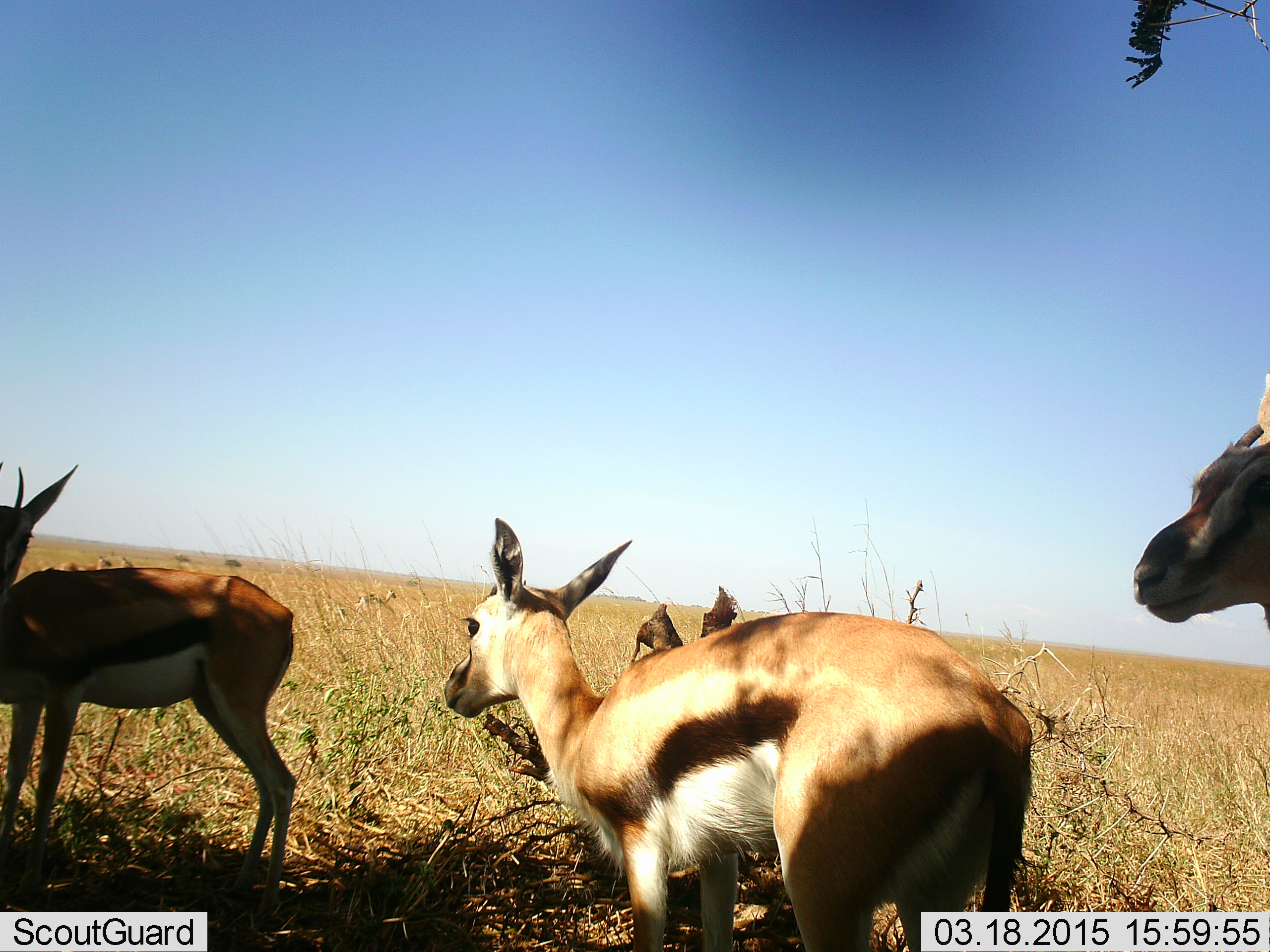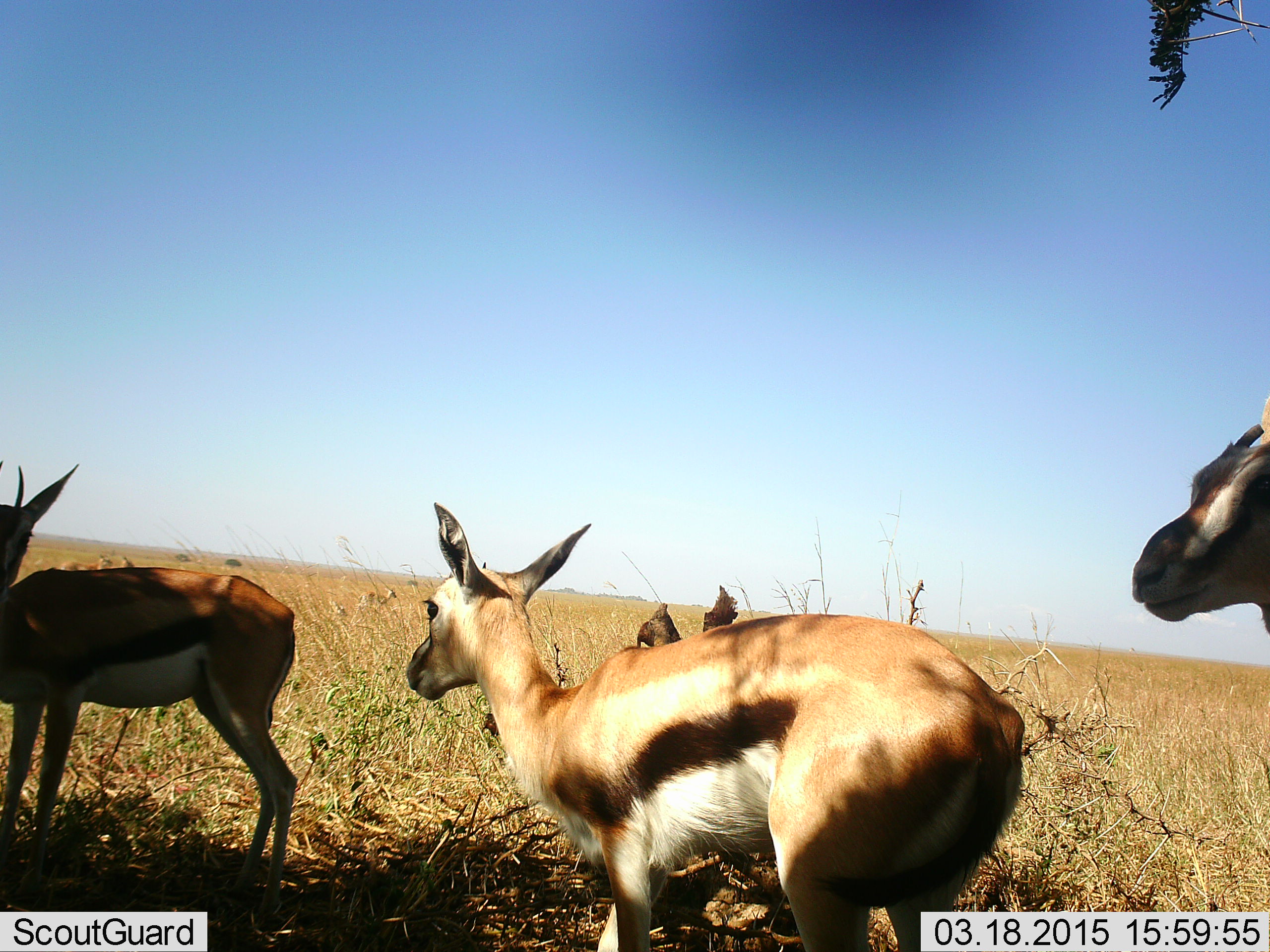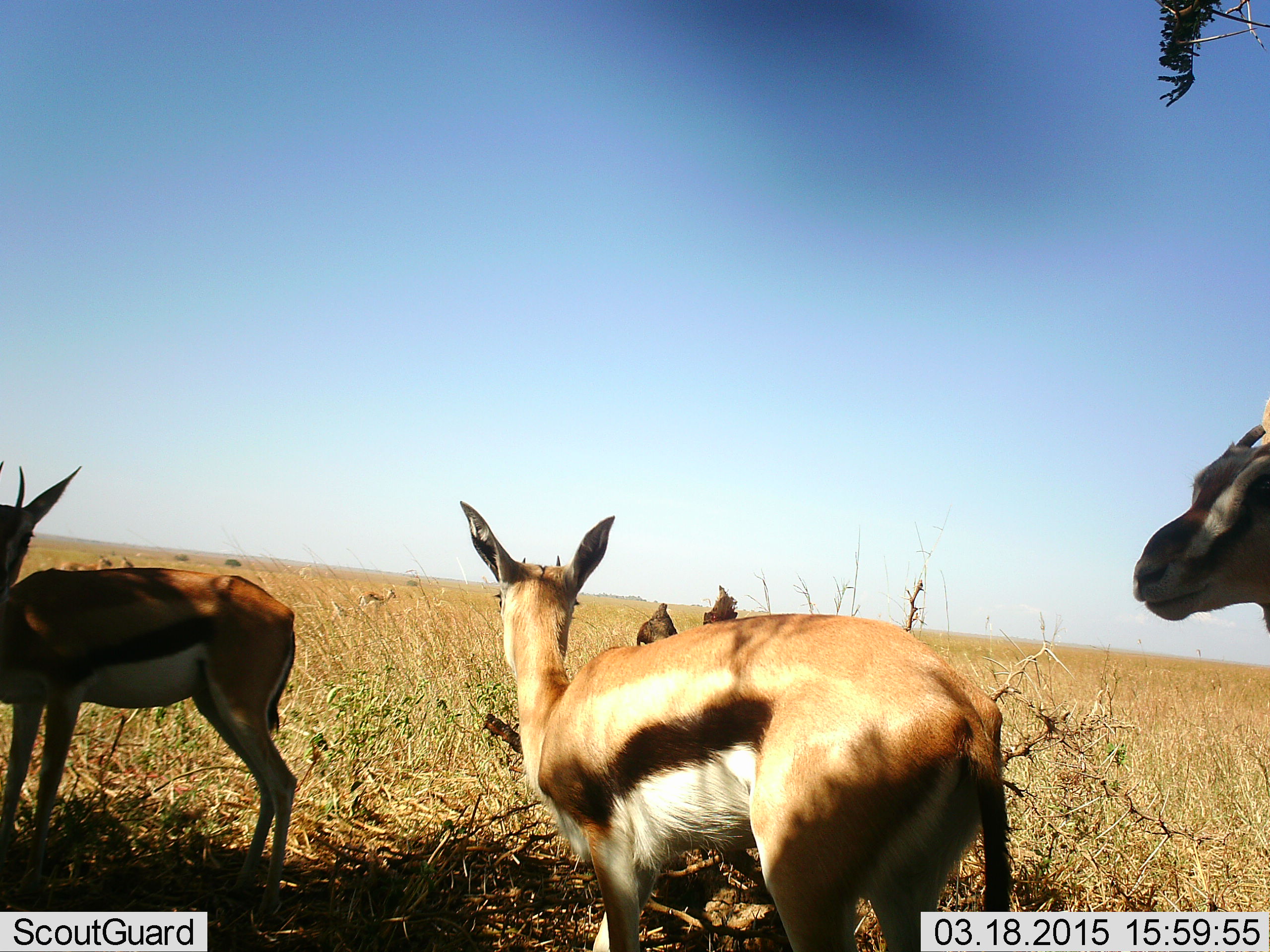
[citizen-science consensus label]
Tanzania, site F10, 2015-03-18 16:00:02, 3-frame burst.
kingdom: Animalia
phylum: Chordata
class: Mammalia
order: Artiodactyla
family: Bovidae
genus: Eudorcas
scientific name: Eudorcas thomsonii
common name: thomson's gazelle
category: gazellethomsons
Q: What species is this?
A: Gazellethomsons (thomson's gazelle) (Eudorcas thomsonii).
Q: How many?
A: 4.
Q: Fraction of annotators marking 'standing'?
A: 100%.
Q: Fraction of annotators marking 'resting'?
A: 0%.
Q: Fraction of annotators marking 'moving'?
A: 10%.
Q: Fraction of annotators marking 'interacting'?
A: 0%.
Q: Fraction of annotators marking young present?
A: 0%.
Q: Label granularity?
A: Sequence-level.